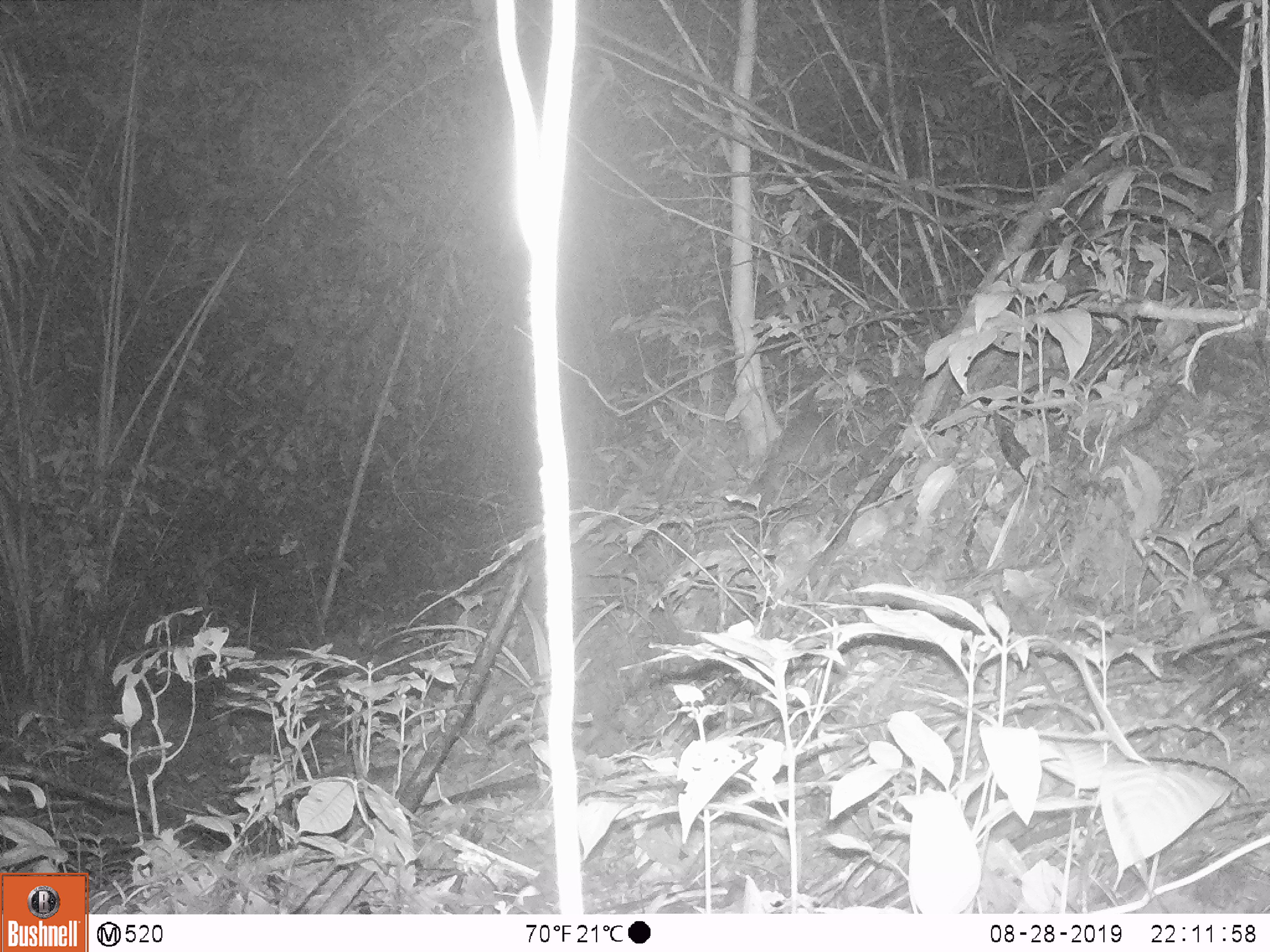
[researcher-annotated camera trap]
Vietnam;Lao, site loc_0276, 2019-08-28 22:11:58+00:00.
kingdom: Animalia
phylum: Chordata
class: Mammalia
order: Carnivora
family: Mustelidae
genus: Melogale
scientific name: Melogale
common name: ferret badger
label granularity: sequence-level